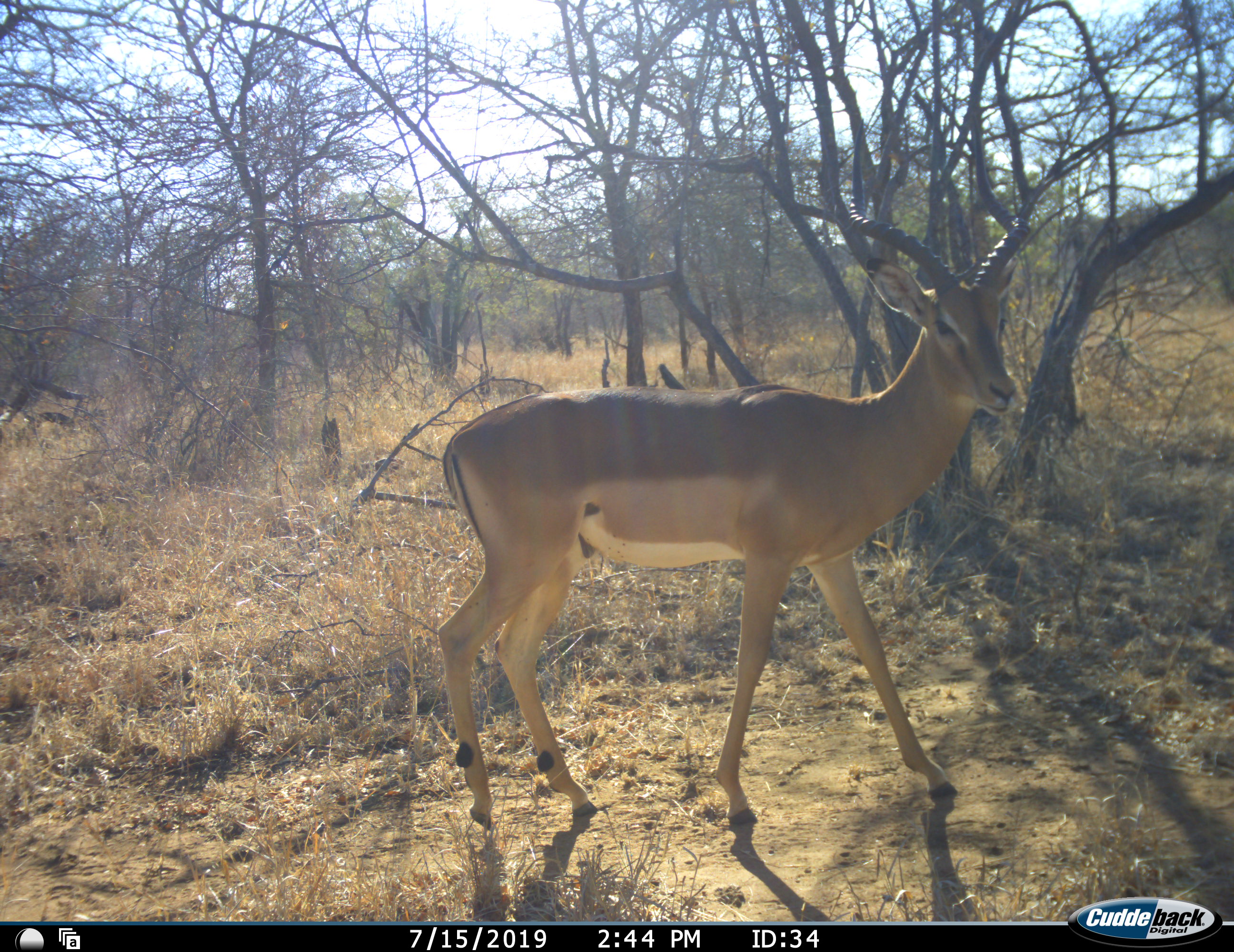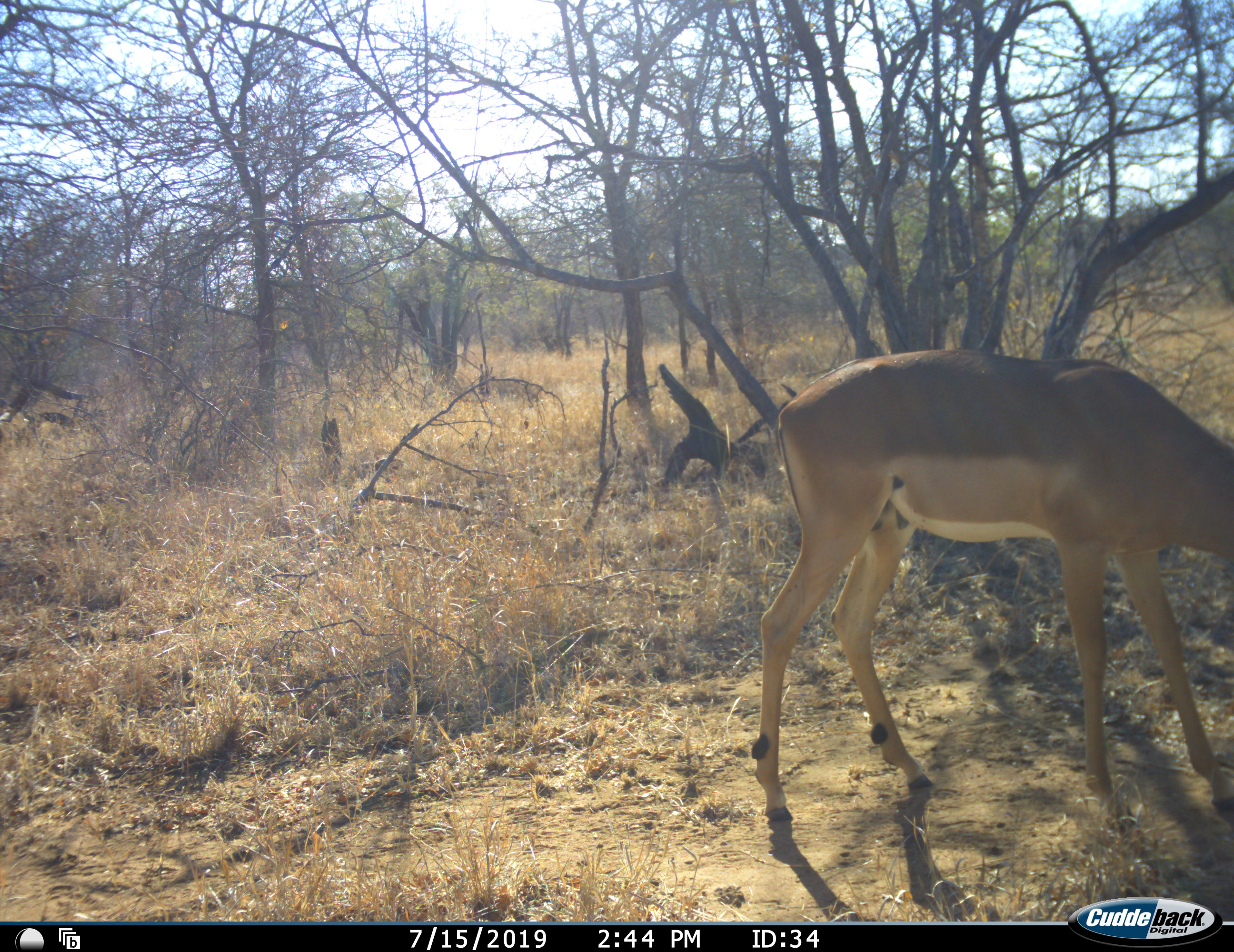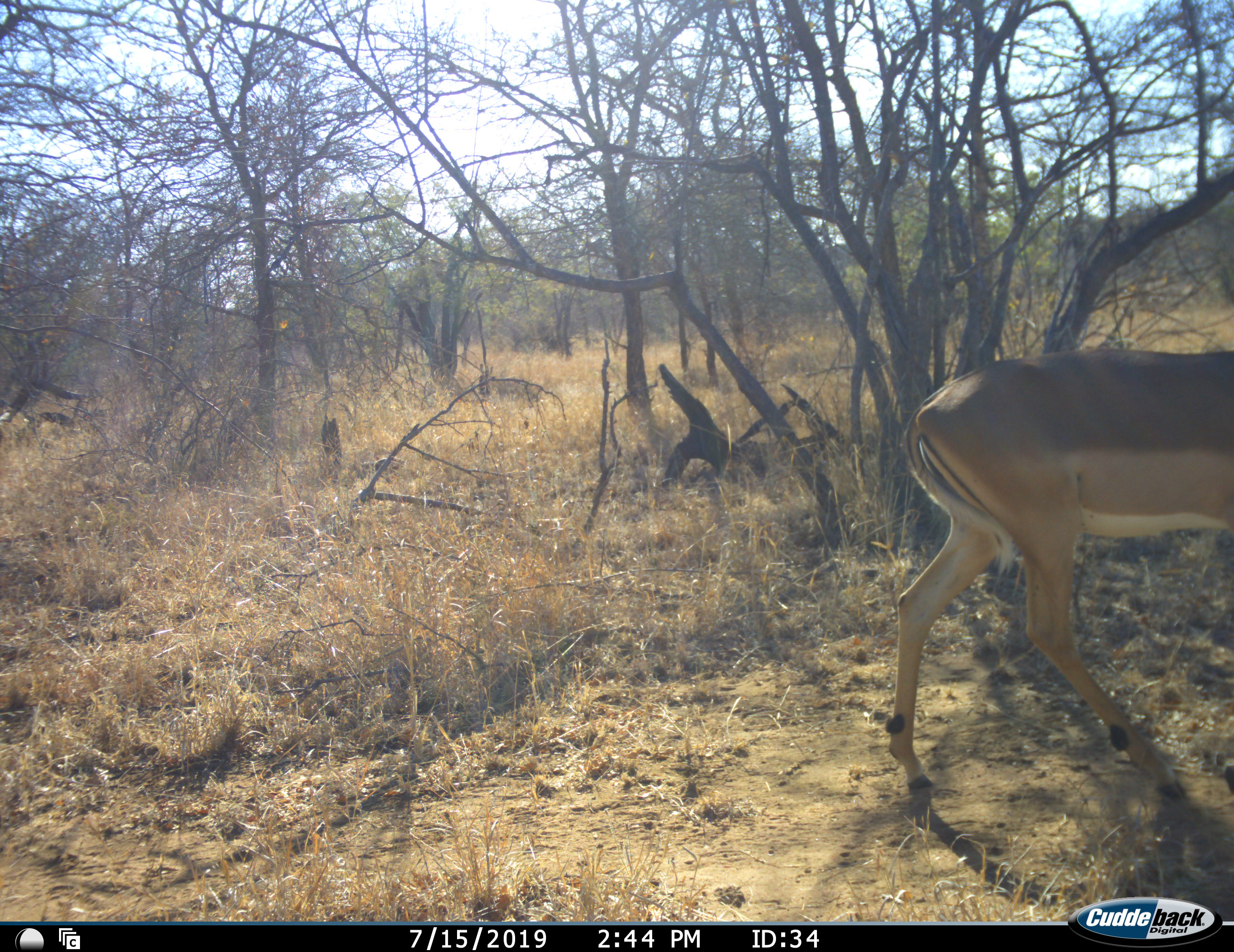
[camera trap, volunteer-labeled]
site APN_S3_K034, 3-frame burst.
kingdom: Animalia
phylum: Chordata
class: Mammalia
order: Artiodactyla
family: Bovidae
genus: Aepyceros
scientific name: Aepyceros melampus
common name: impala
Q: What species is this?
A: Impala (Aepyceros melampus).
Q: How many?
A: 1.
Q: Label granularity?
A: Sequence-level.